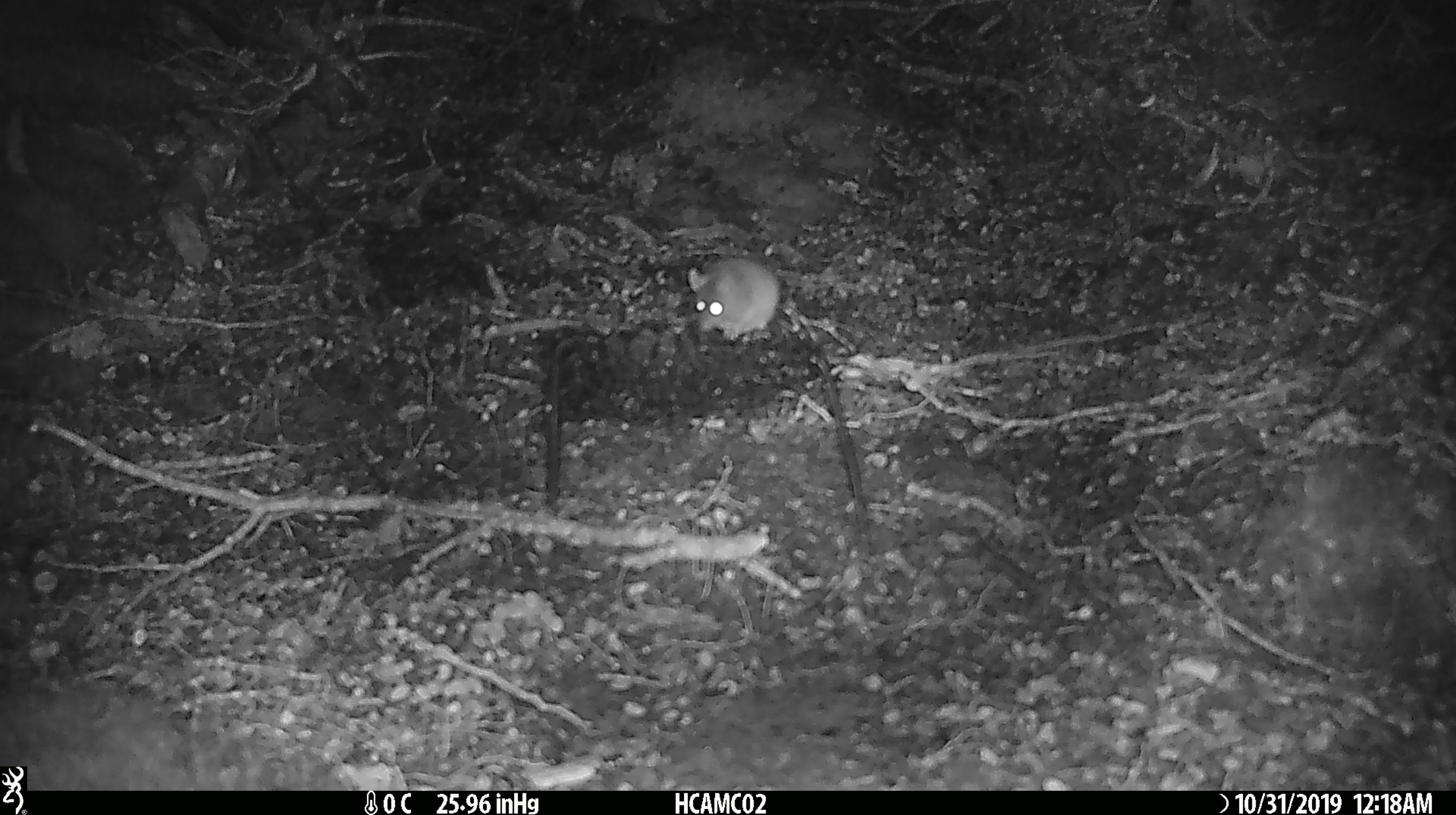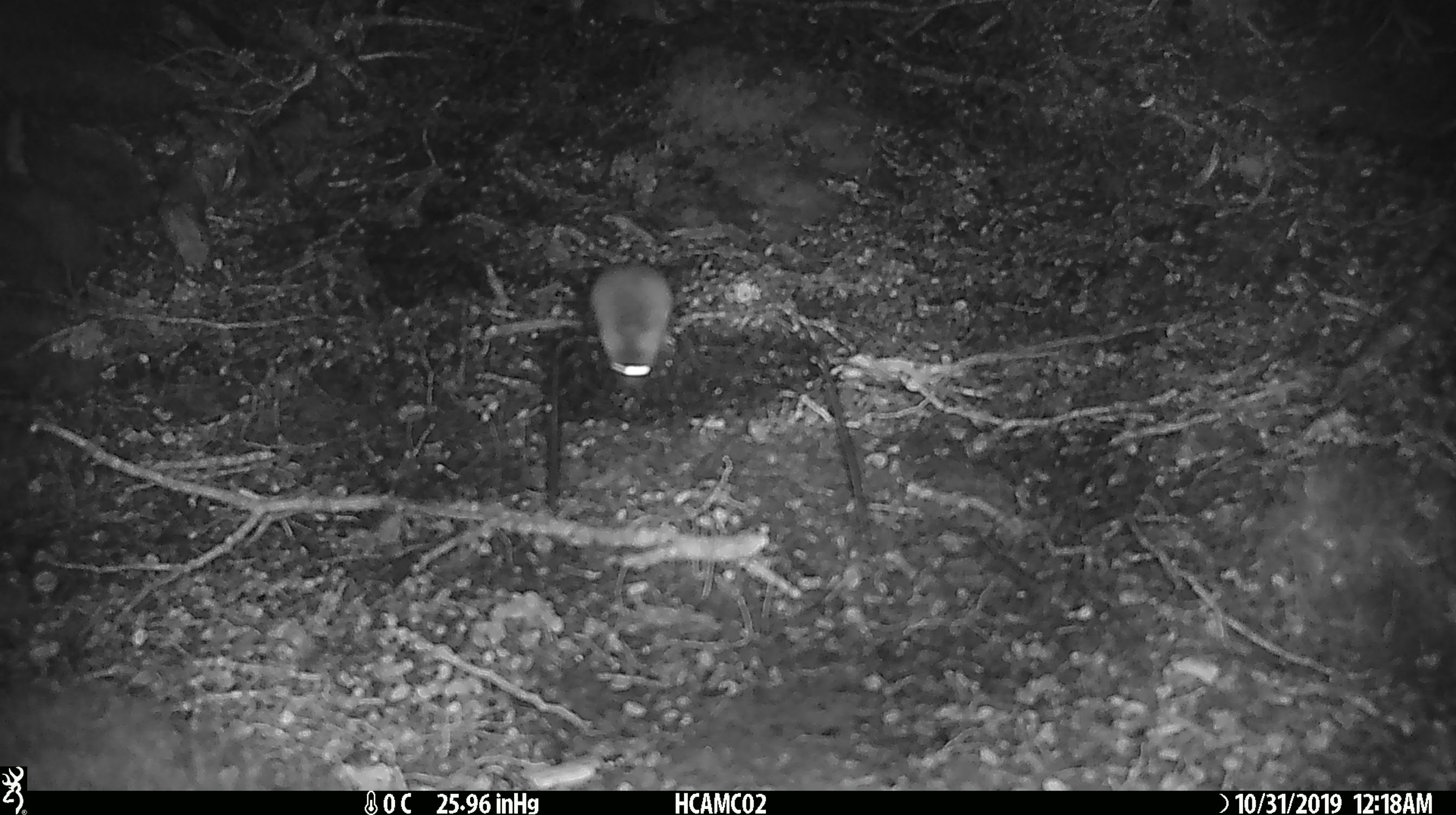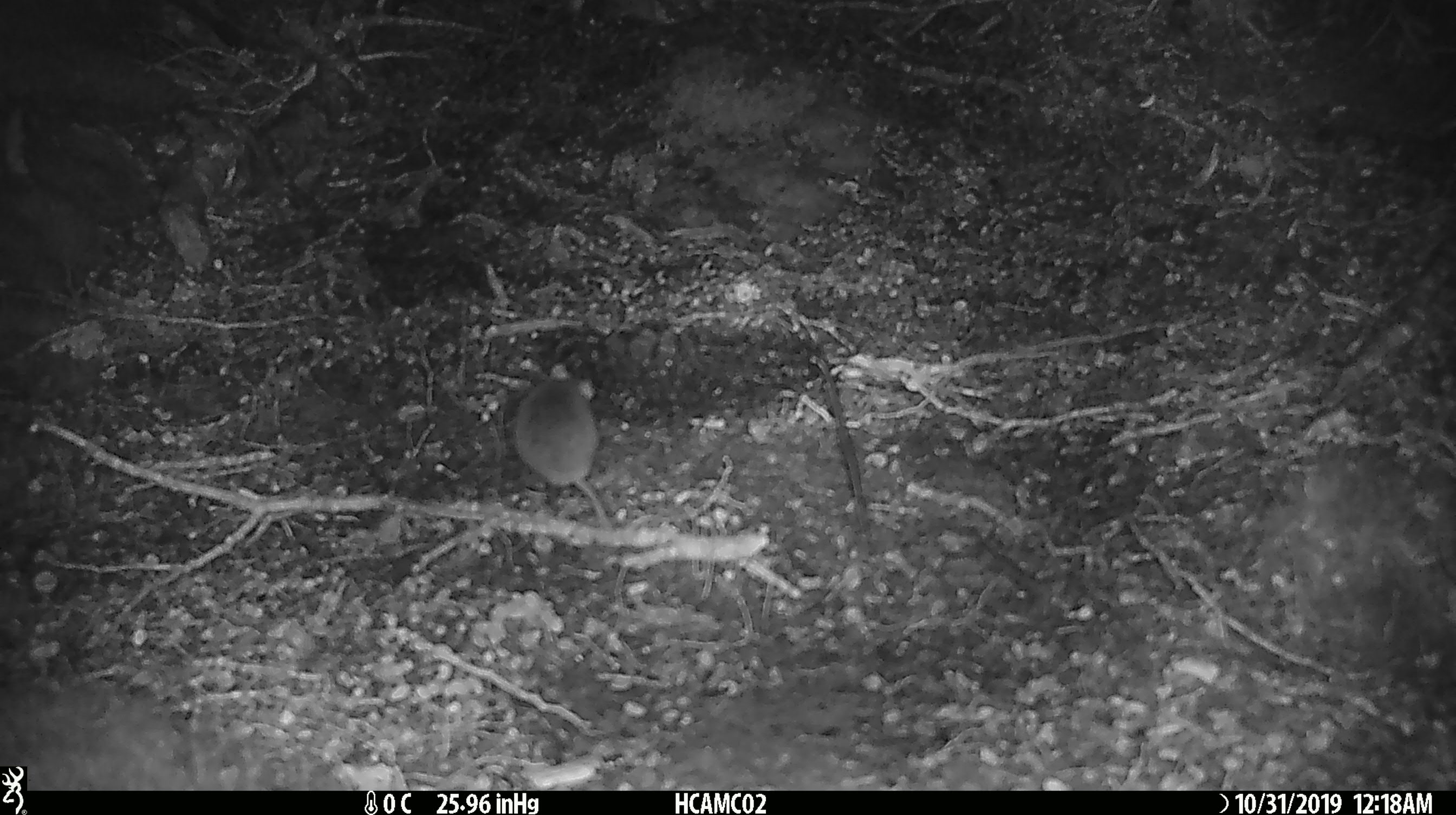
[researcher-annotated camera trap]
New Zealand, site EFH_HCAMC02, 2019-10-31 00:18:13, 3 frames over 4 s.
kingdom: Animalia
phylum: Chordata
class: Mammalia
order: Rodentia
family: Muridae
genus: Mus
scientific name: Mus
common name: mouse